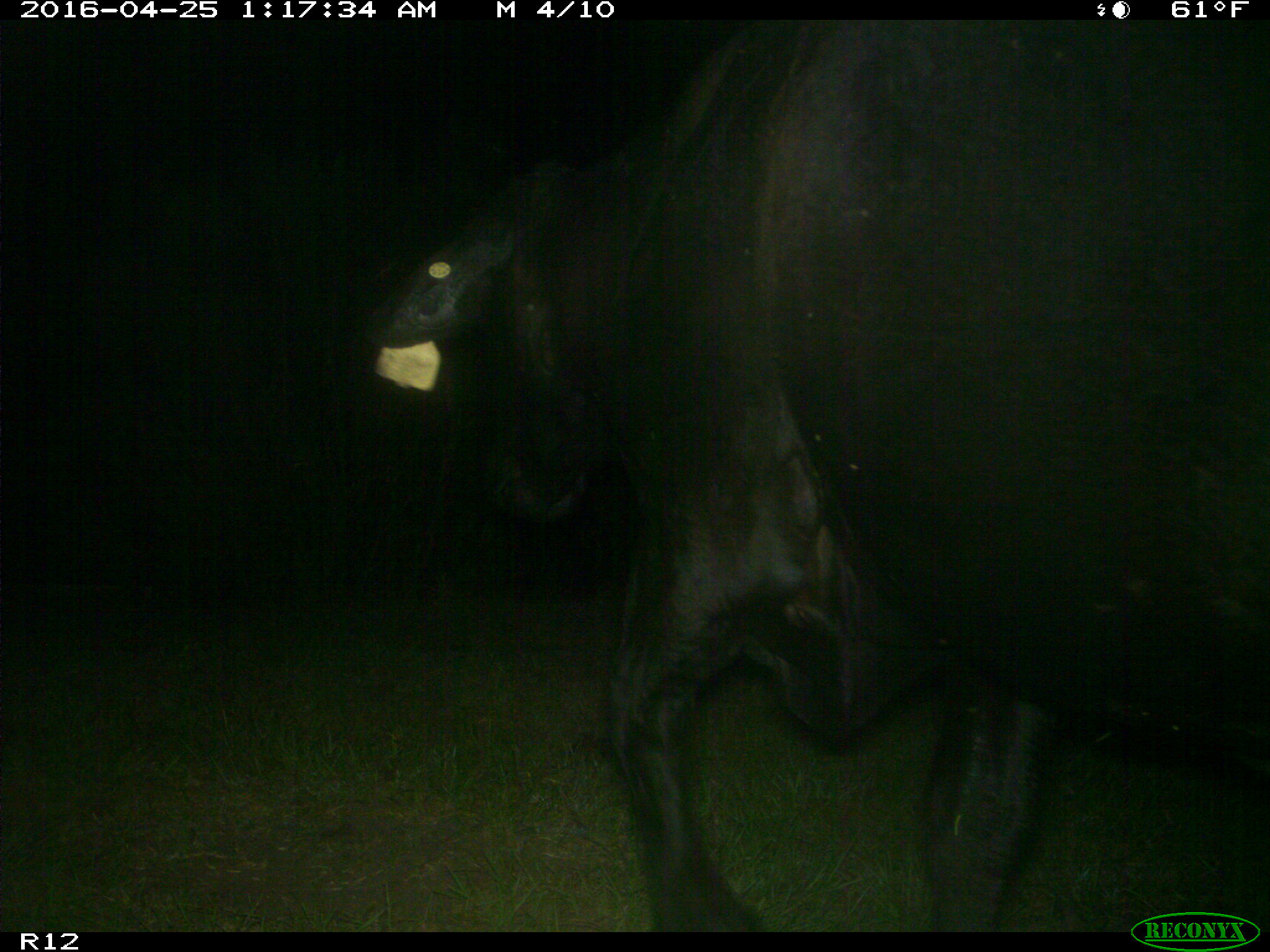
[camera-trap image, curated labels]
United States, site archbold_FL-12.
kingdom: Animalia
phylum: Chordata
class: Mammalia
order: Artiodactyla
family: Bovidae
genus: Bos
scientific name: Bos taurus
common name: domestic cow